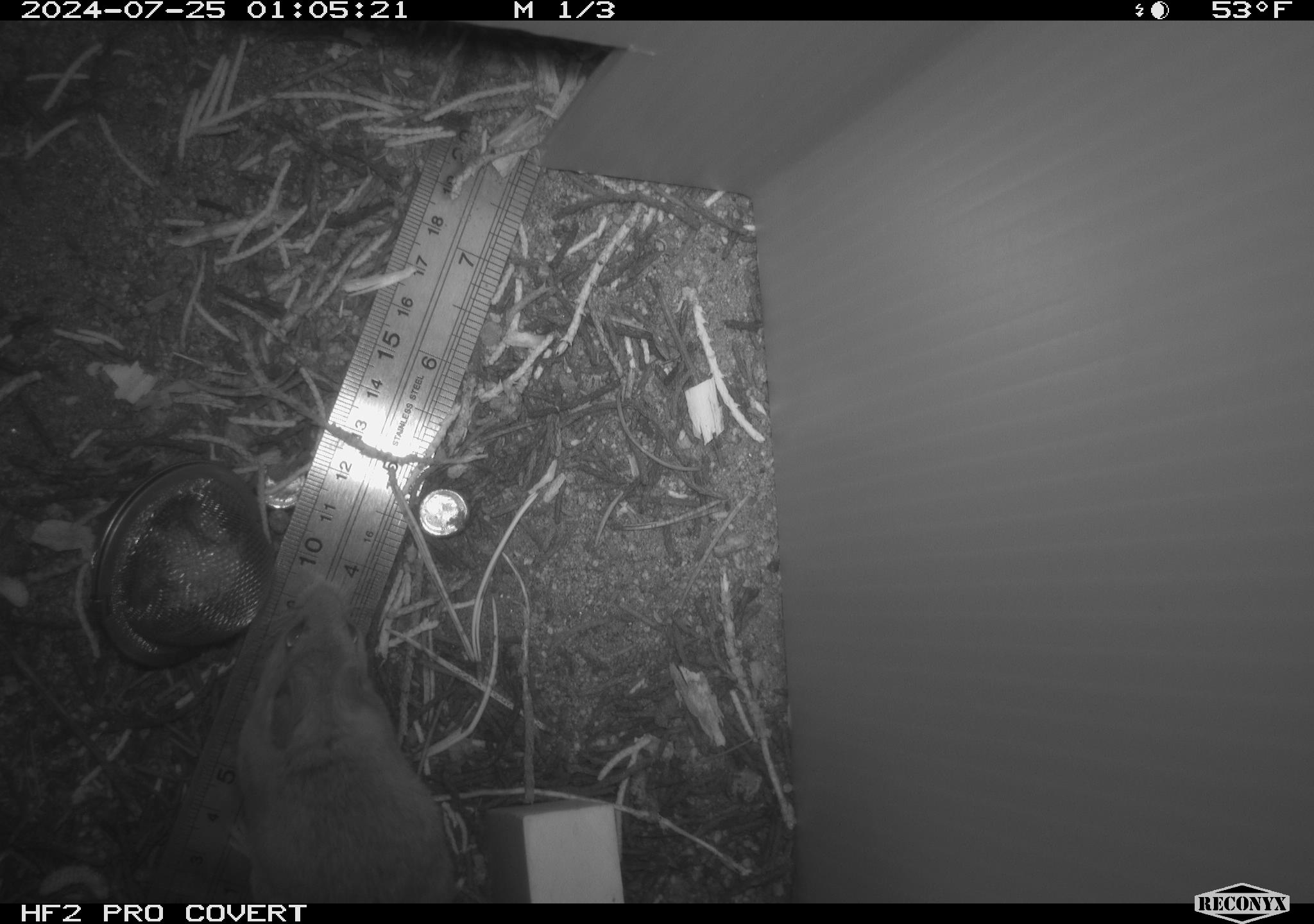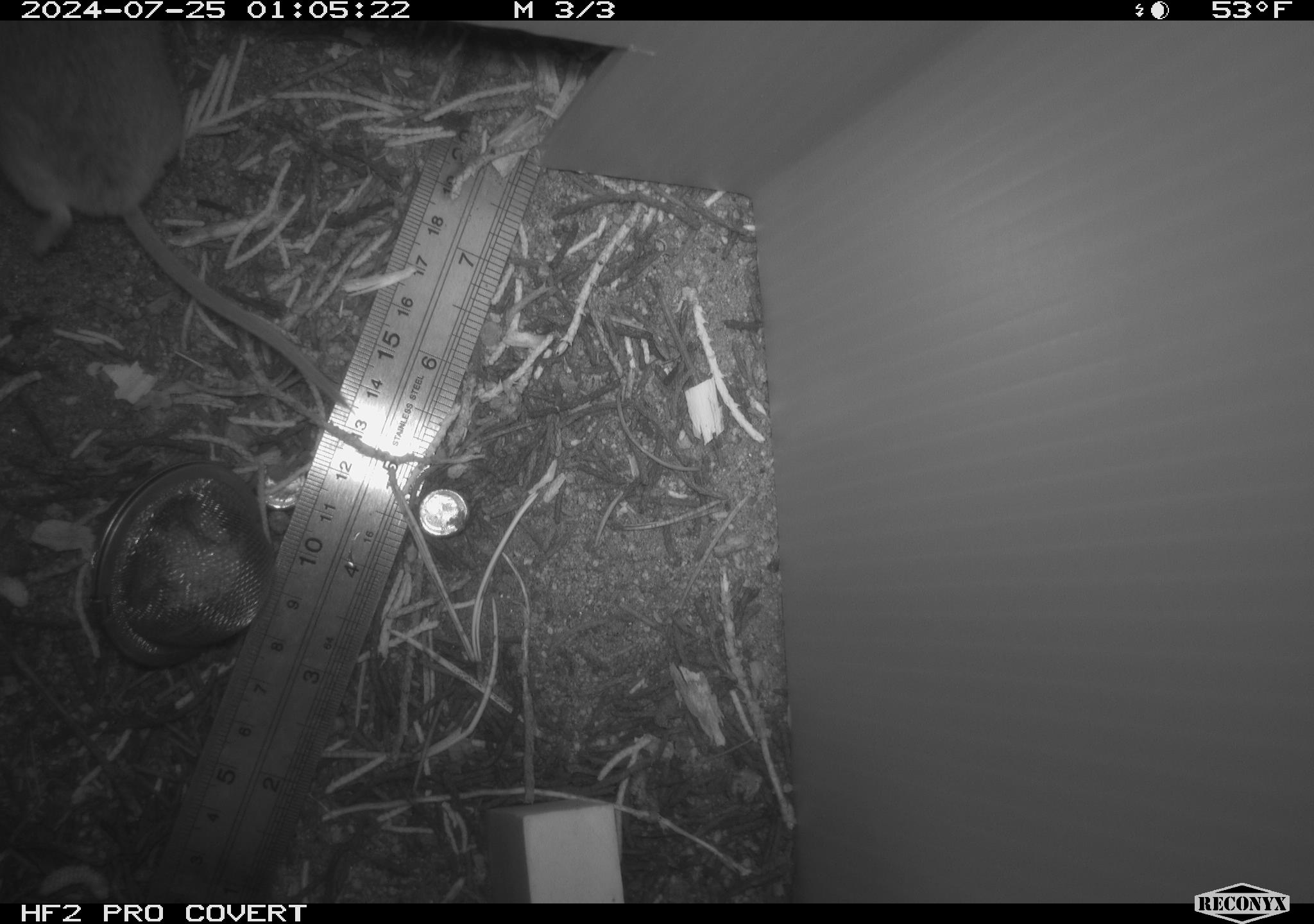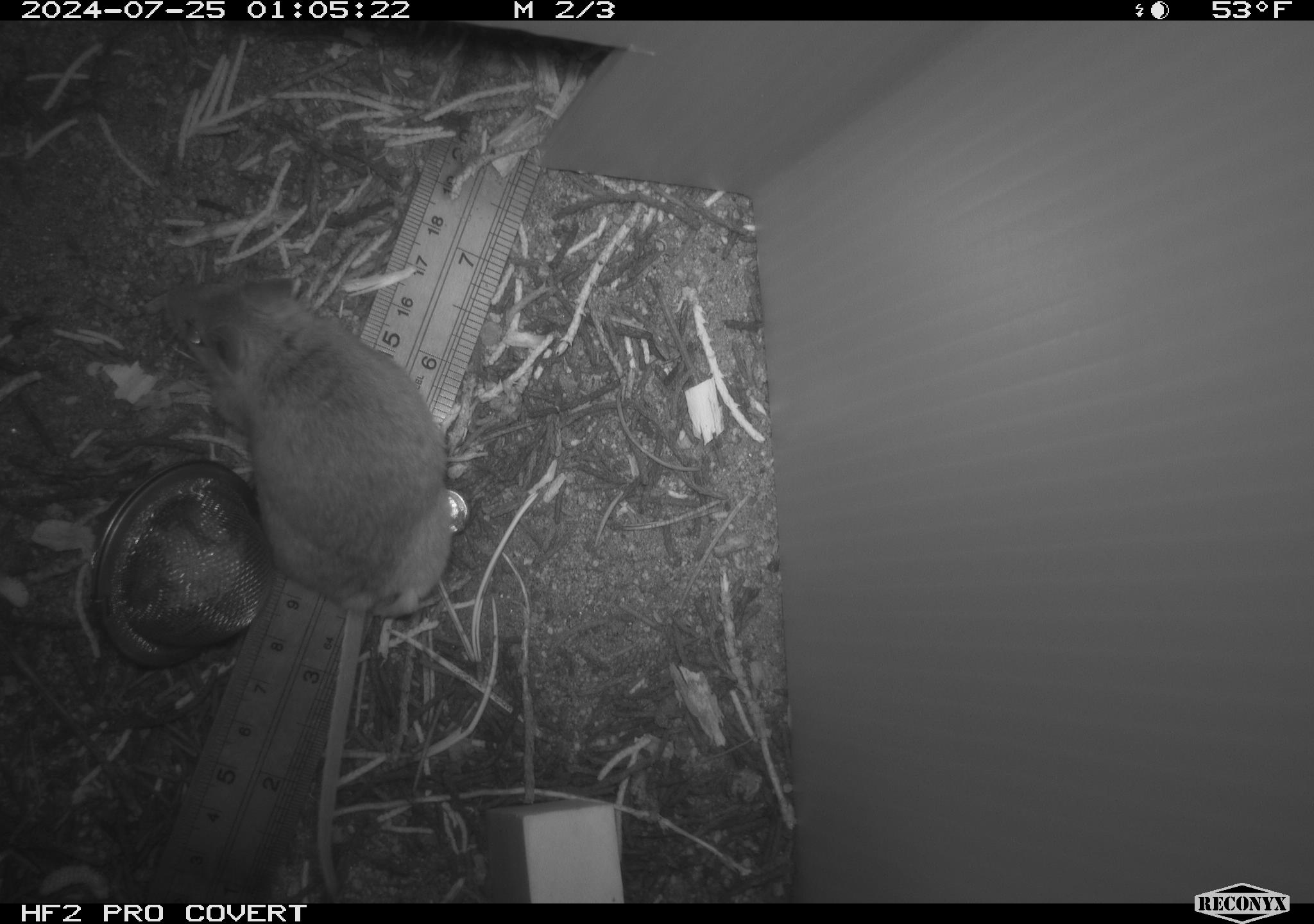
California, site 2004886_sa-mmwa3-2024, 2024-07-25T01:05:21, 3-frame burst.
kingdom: Animalia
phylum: Chordata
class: Mammalia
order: Rodentia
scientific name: Rodentia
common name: mouse species